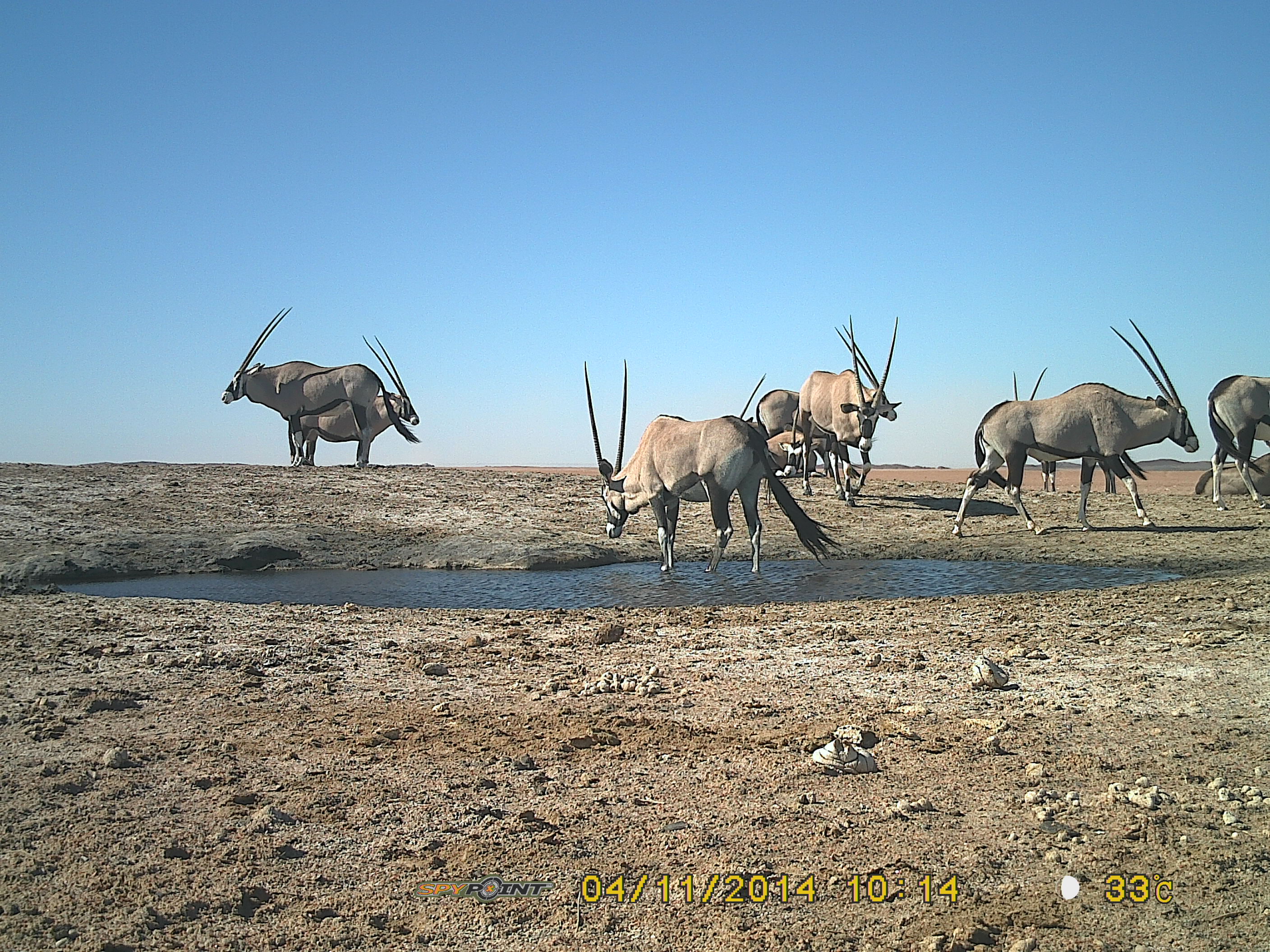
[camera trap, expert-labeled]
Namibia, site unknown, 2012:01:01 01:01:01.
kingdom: Animalia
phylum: Chordata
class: Mammalia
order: Artiodactyla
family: Bovidae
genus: Oryx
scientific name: Oryx gazella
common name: gemsbok